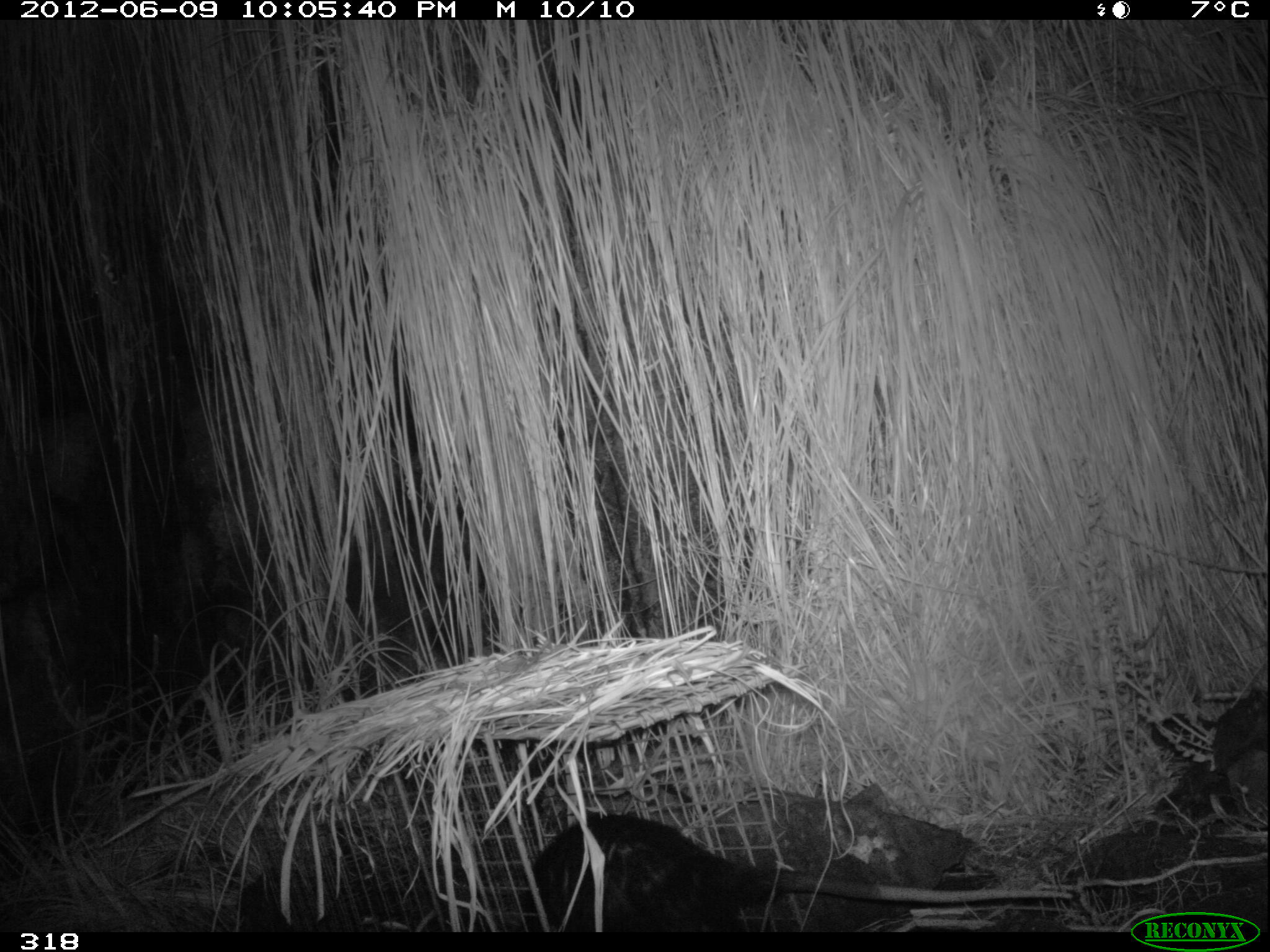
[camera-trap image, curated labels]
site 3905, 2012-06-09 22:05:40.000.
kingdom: Animalia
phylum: Chordata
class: Mammalia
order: Didelphimorphia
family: Didelphidae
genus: Didelphis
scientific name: Didelphis pernigra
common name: andean white-eared opossum